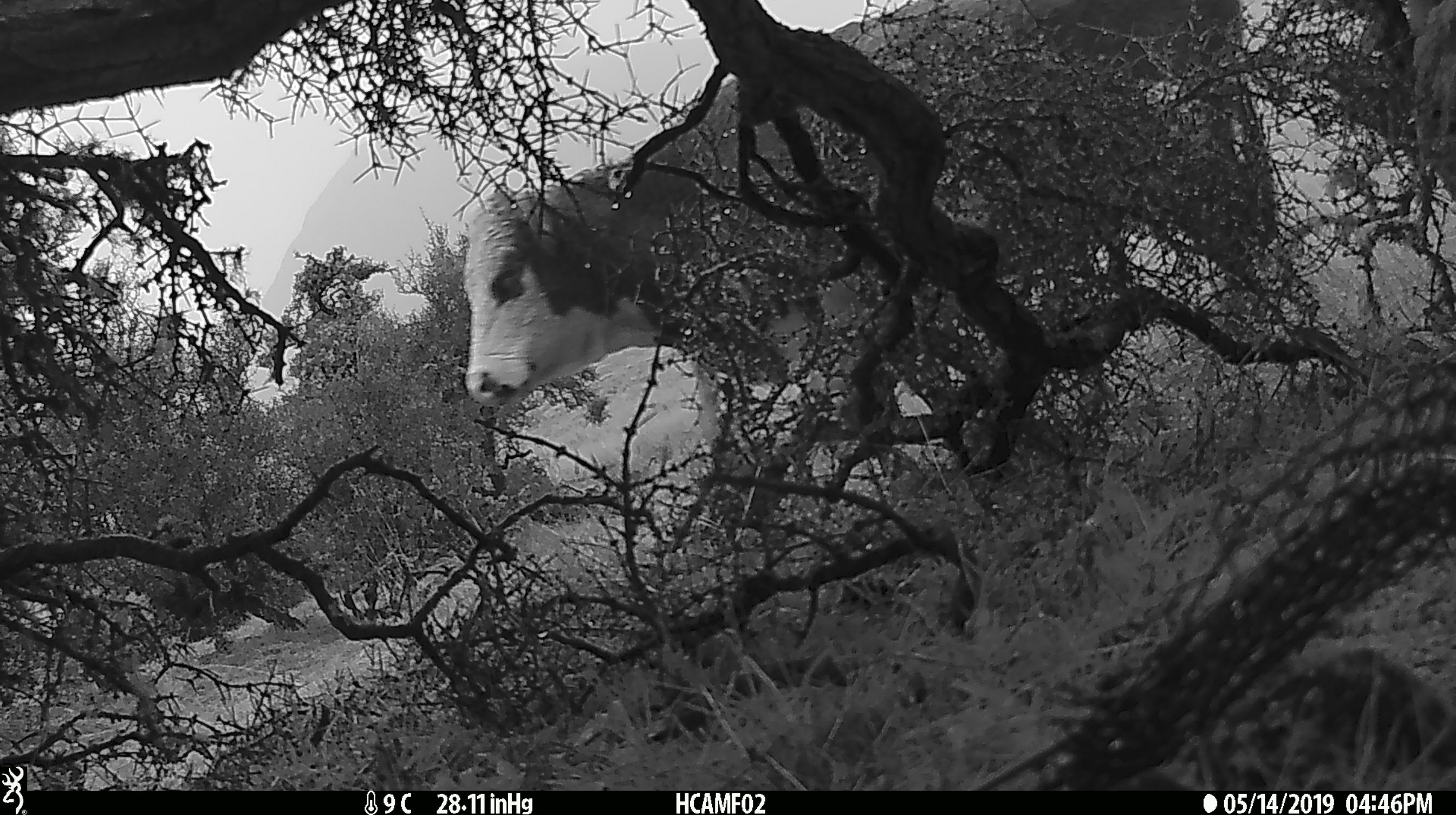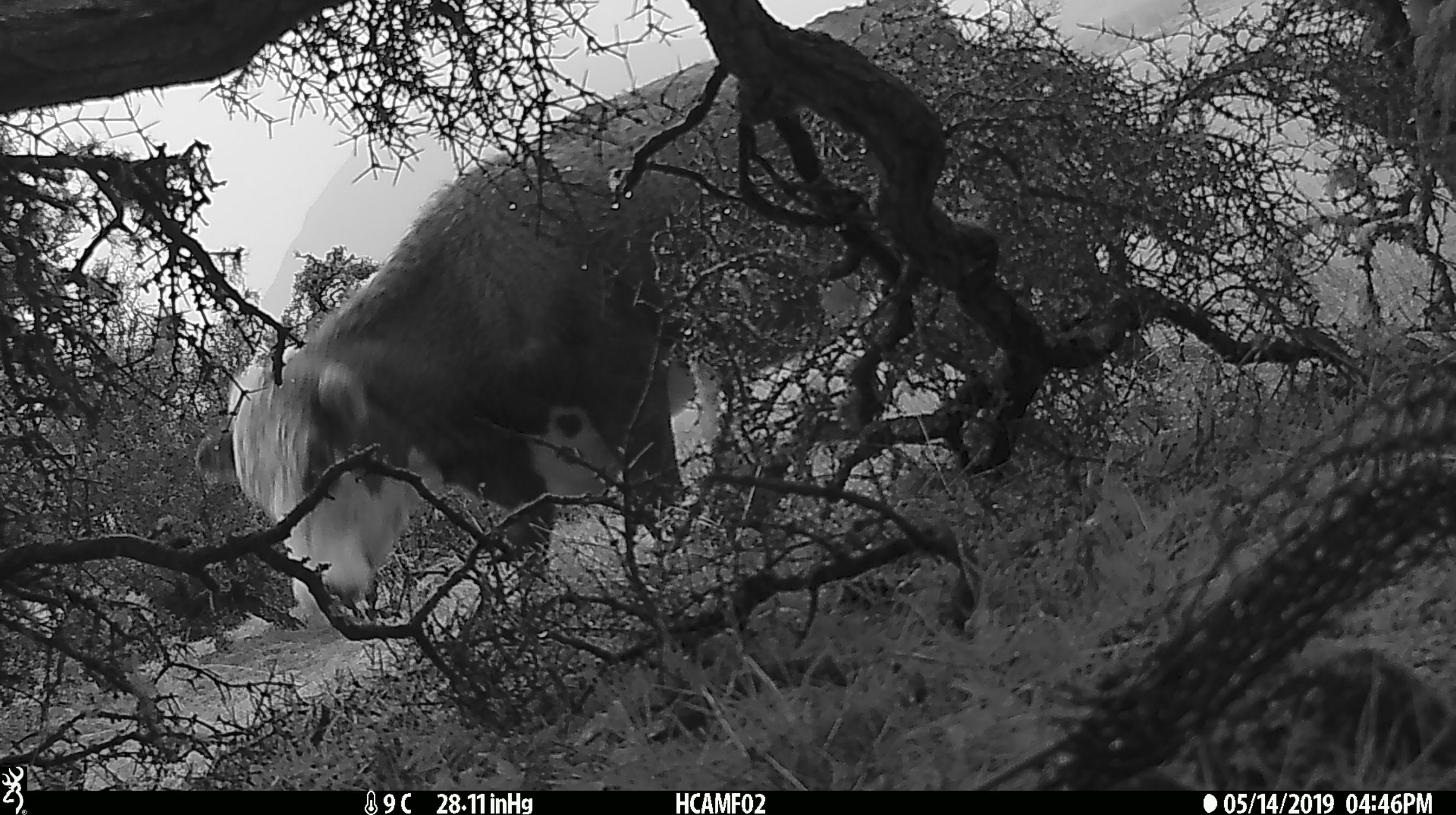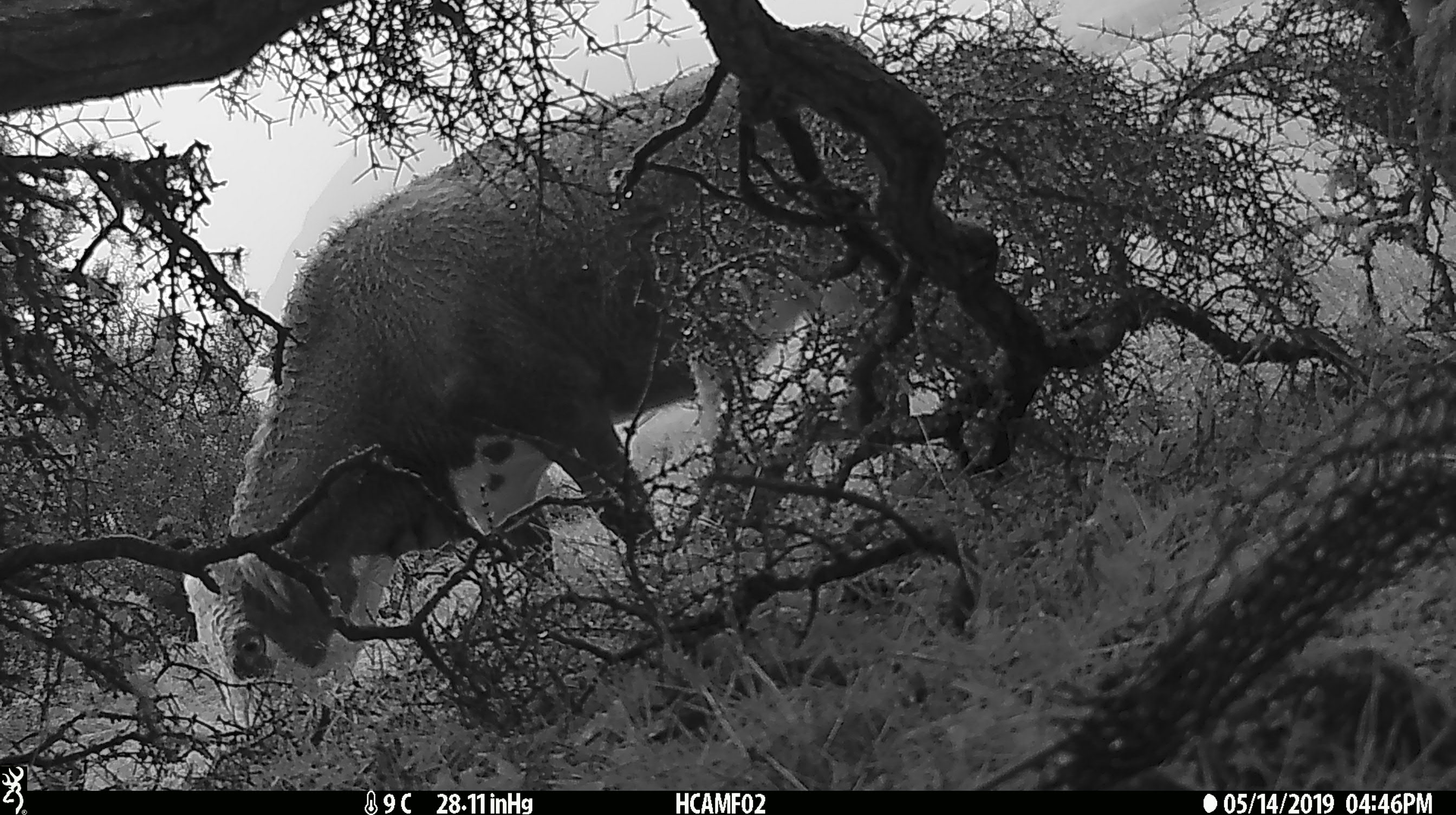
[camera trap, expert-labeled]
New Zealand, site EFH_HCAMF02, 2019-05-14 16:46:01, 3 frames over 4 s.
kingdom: Animalia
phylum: Chordata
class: Mammalia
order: Artiodactyla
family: Bovidae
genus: Bos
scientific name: Bos taurus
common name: domestic cow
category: cow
Cow (domestic cow) (Bos taurus).